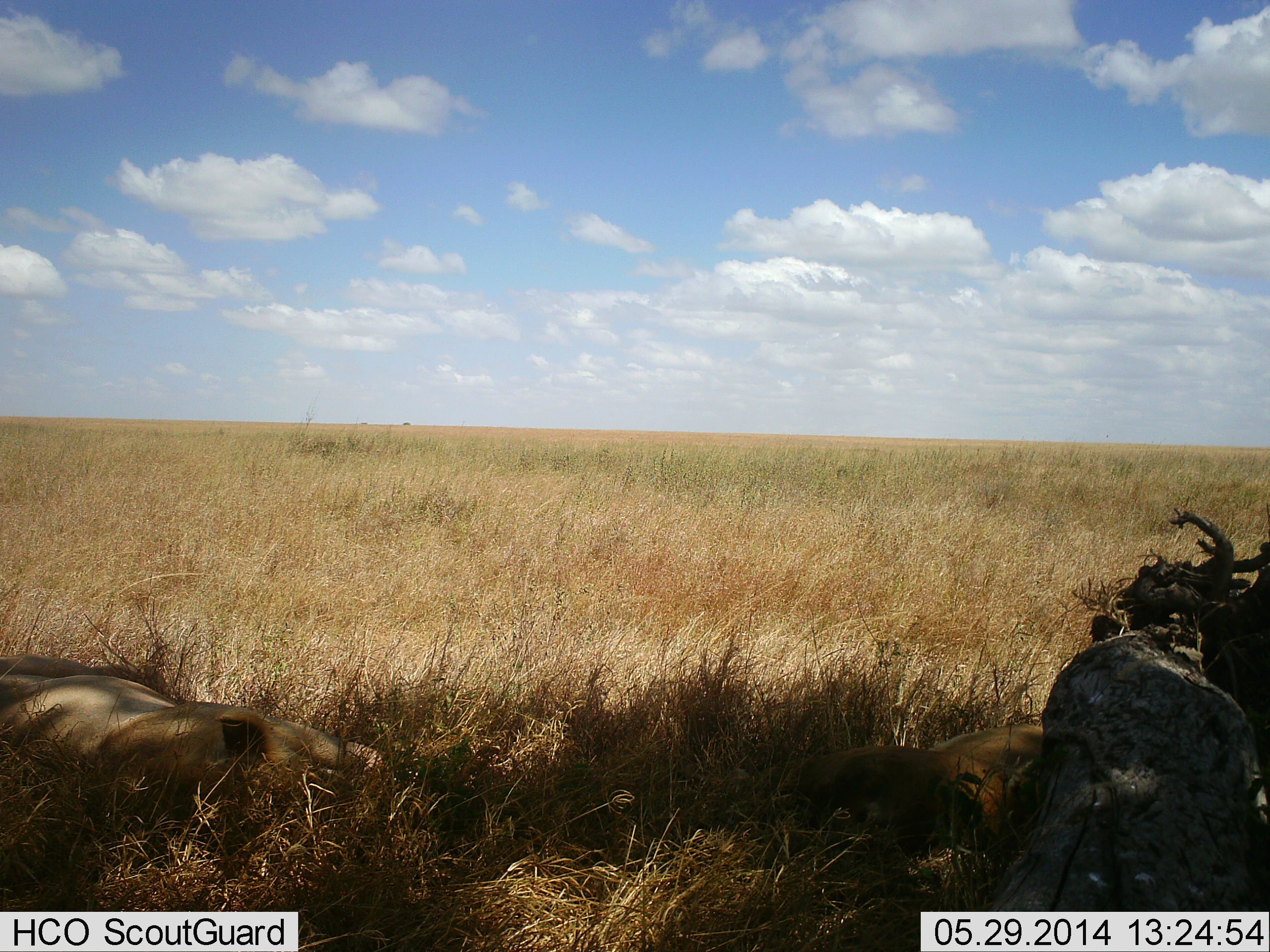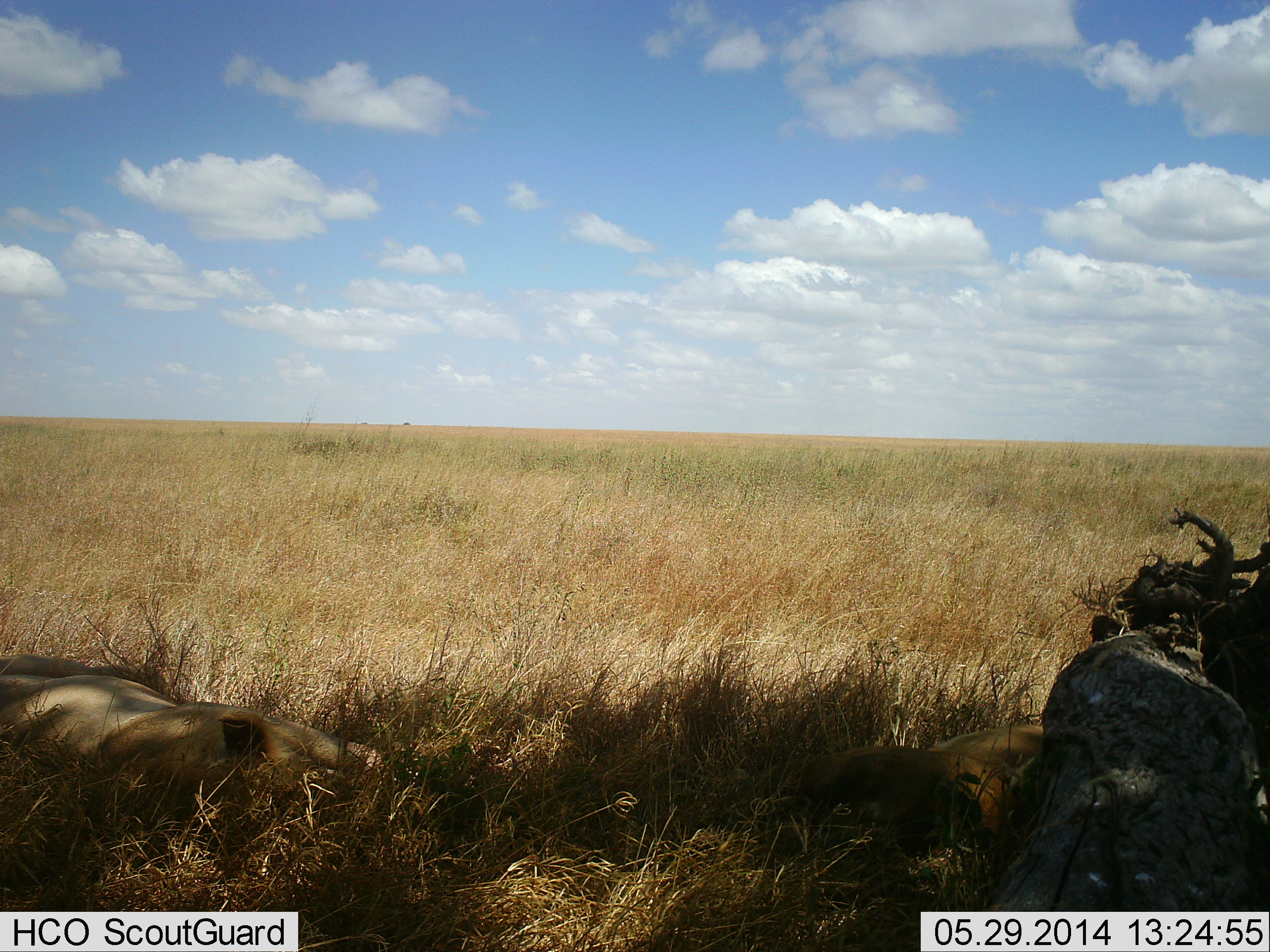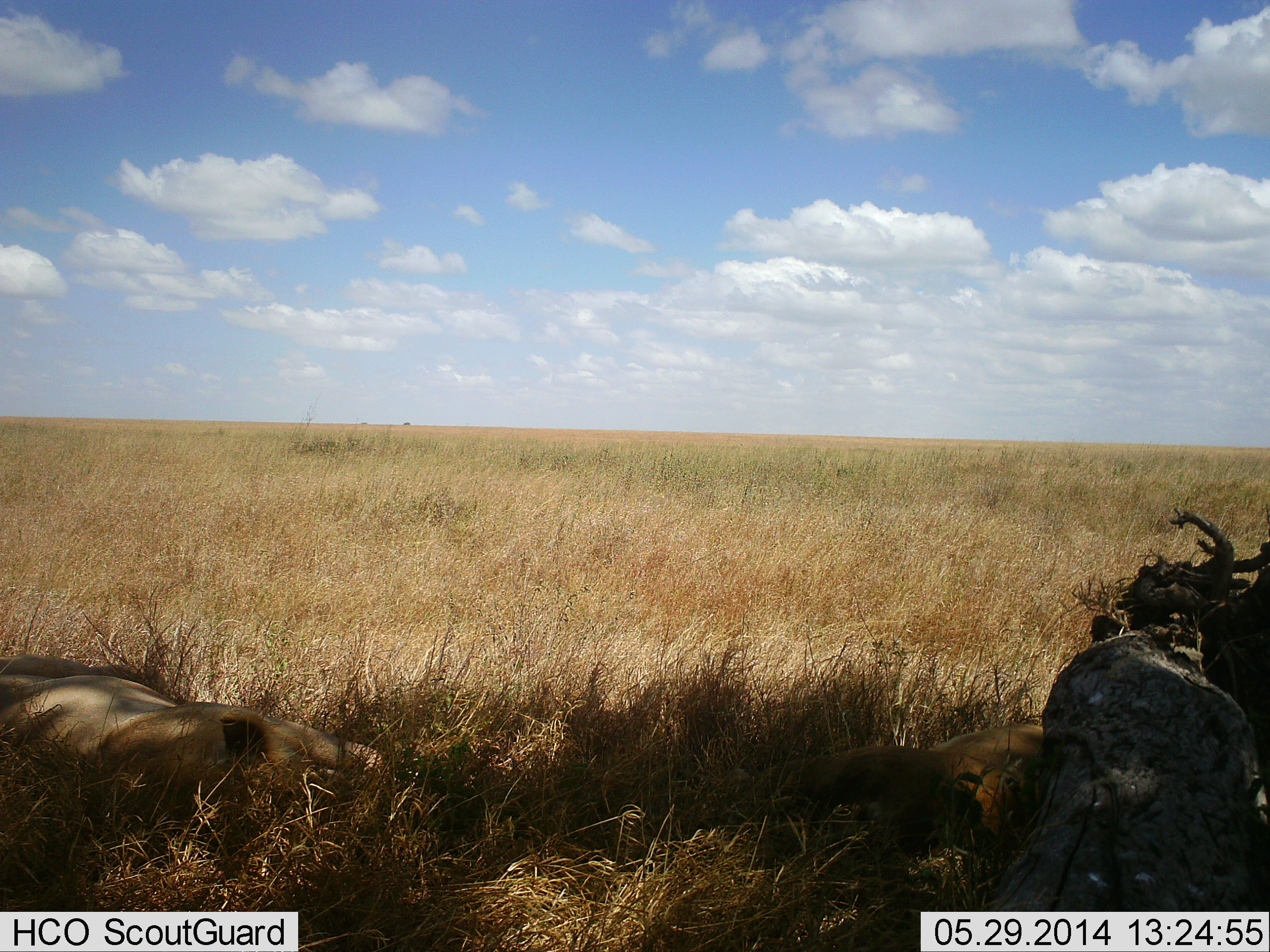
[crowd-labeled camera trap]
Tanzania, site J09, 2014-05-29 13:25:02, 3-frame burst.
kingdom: Animalia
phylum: Chordata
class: Mammalia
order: Carnivora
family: Felidae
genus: Panthera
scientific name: Panthera leo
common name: lion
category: lionfemale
Lionfemale (lion) (Panthera leo), count 2. Behavior (volunteer vote fractions): standing 0%, resting 100%, moving 0%, interacting 0%. Young present (vote fraction): 0%. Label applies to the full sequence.